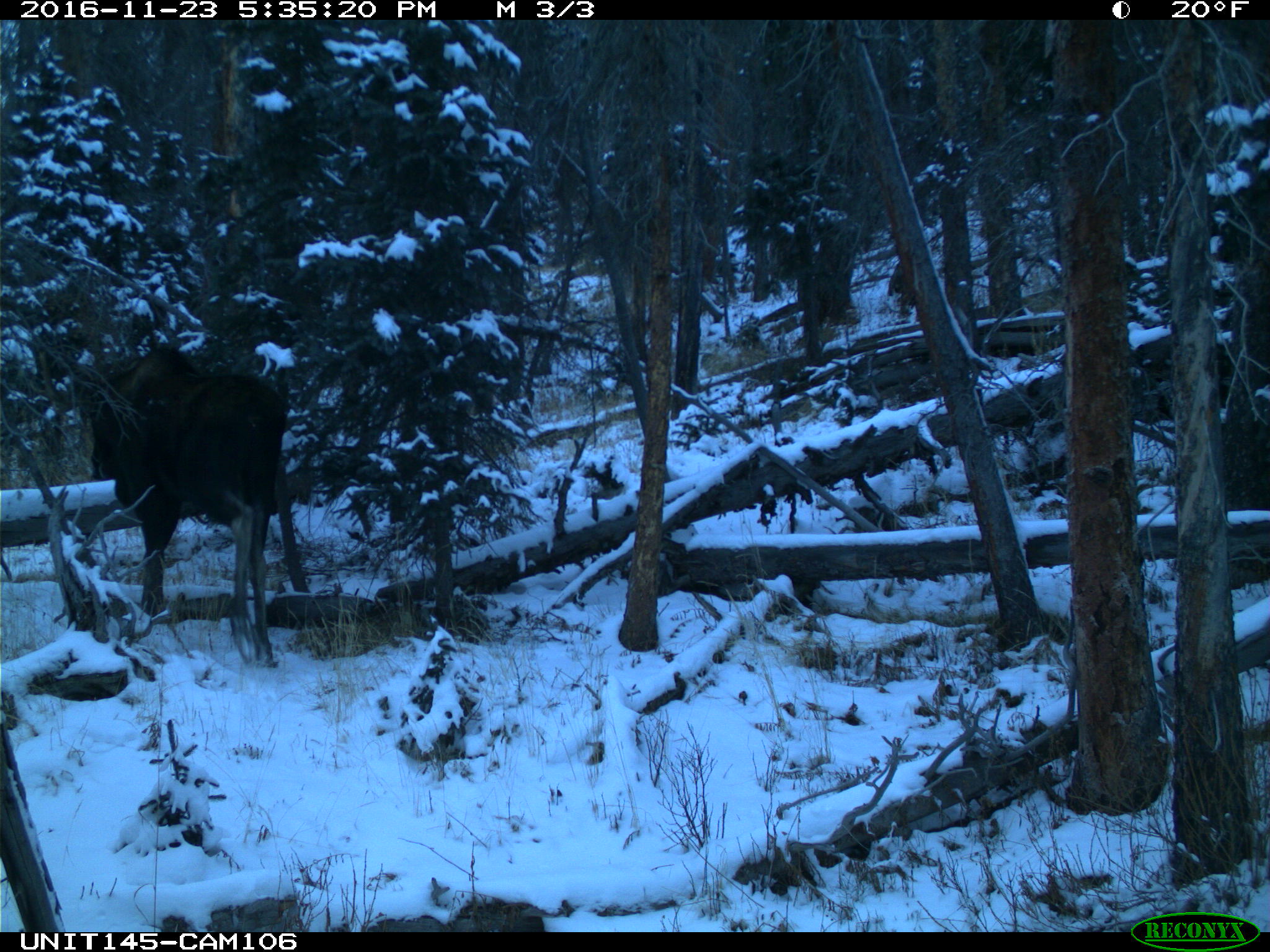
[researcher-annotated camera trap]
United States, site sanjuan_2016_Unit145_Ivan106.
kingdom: Animalia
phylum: Chordata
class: Mammalia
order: Artiodactyla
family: Cervidae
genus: Alces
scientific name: Alces alces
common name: moose